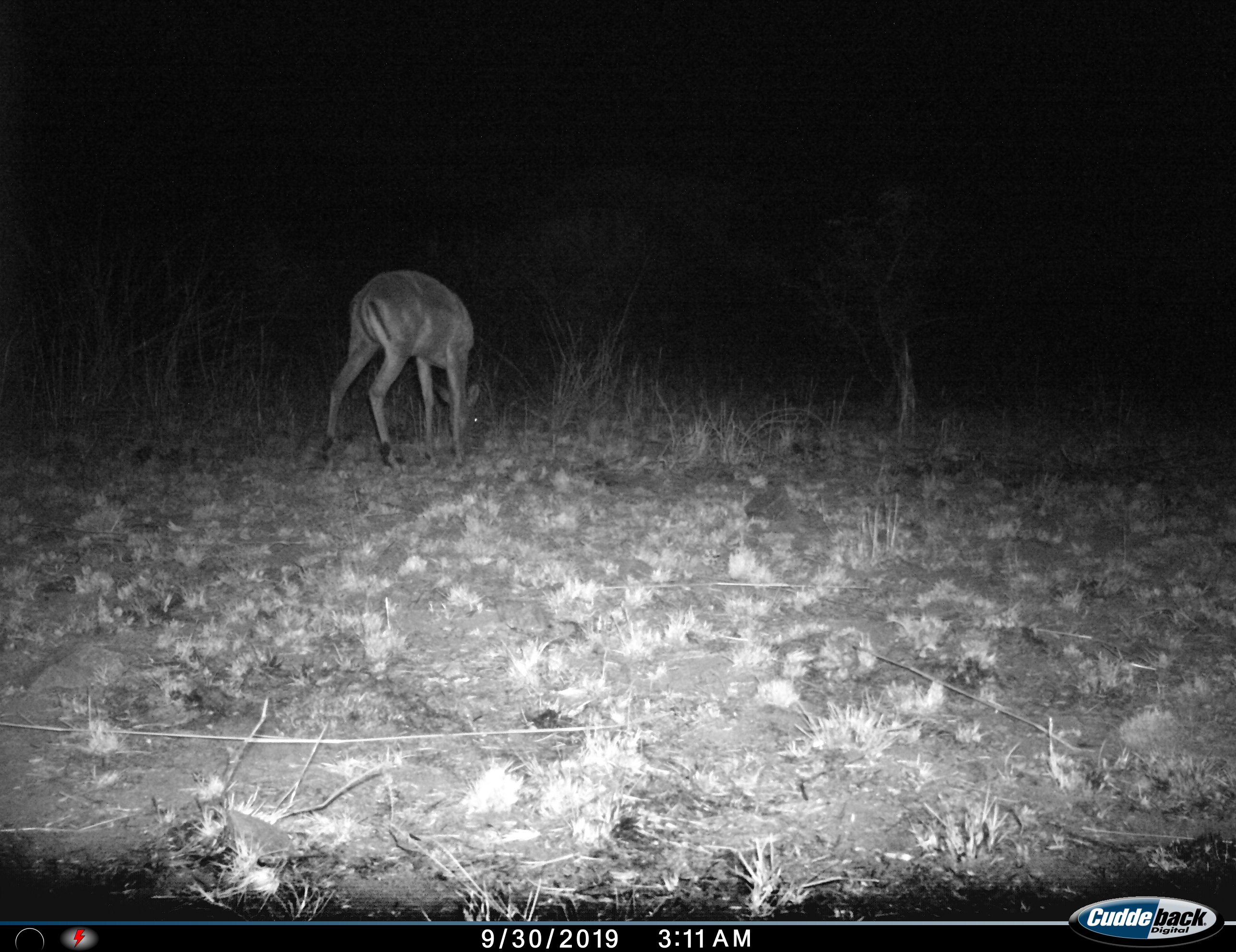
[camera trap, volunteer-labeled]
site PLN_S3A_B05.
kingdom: Animalia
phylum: Chordata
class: Mammalia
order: Artiodactyla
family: Bovidae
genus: Aepyceros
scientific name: Aepyceros melampus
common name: impala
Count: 1.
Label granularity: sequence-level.